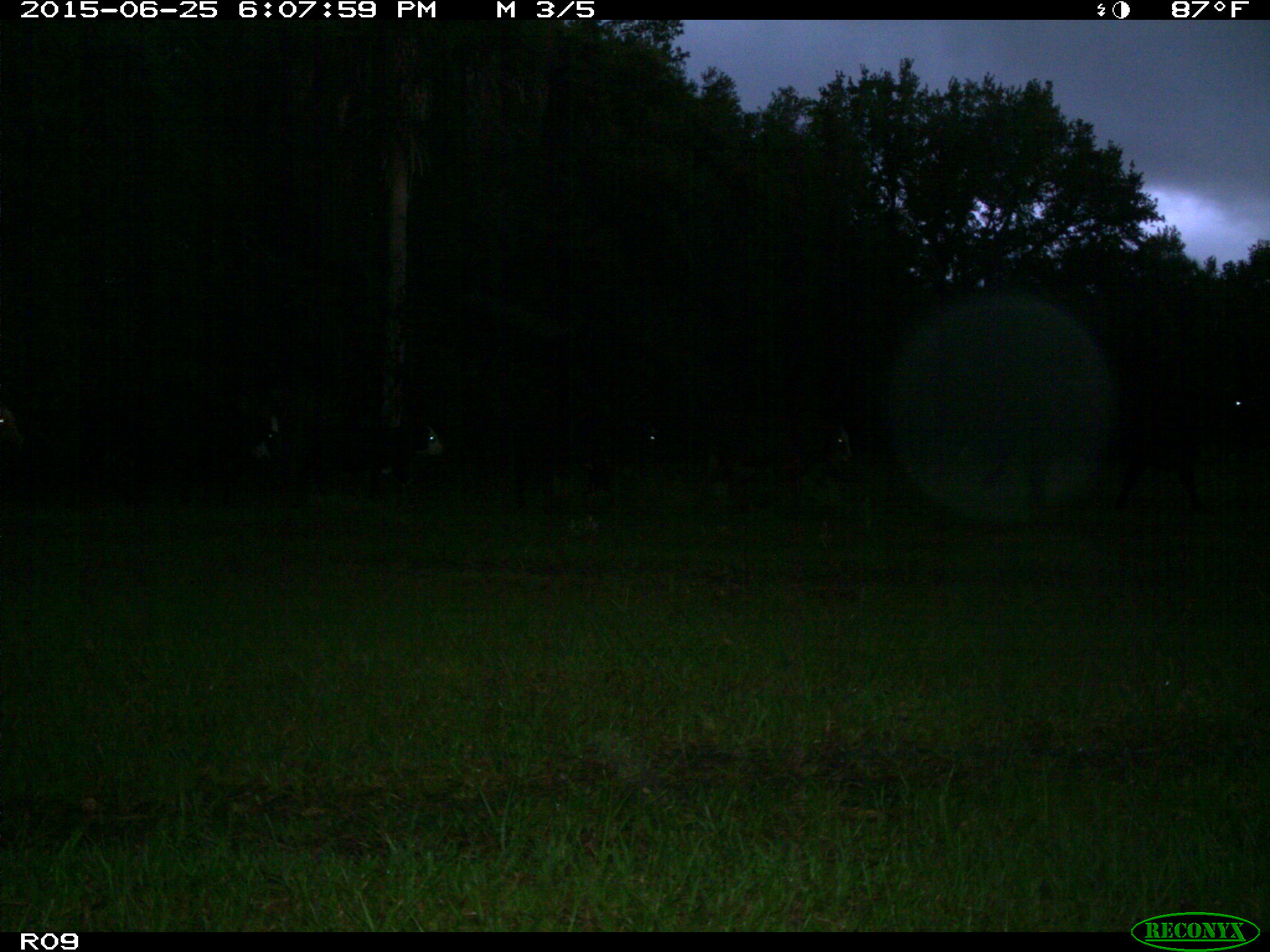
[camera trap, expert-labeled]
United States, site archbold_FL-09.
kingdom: Animalia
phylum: Chordata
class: Mammalia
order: Artiodactyla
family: Bovidae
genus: Bos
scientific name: Bos taurus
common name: domestic cow